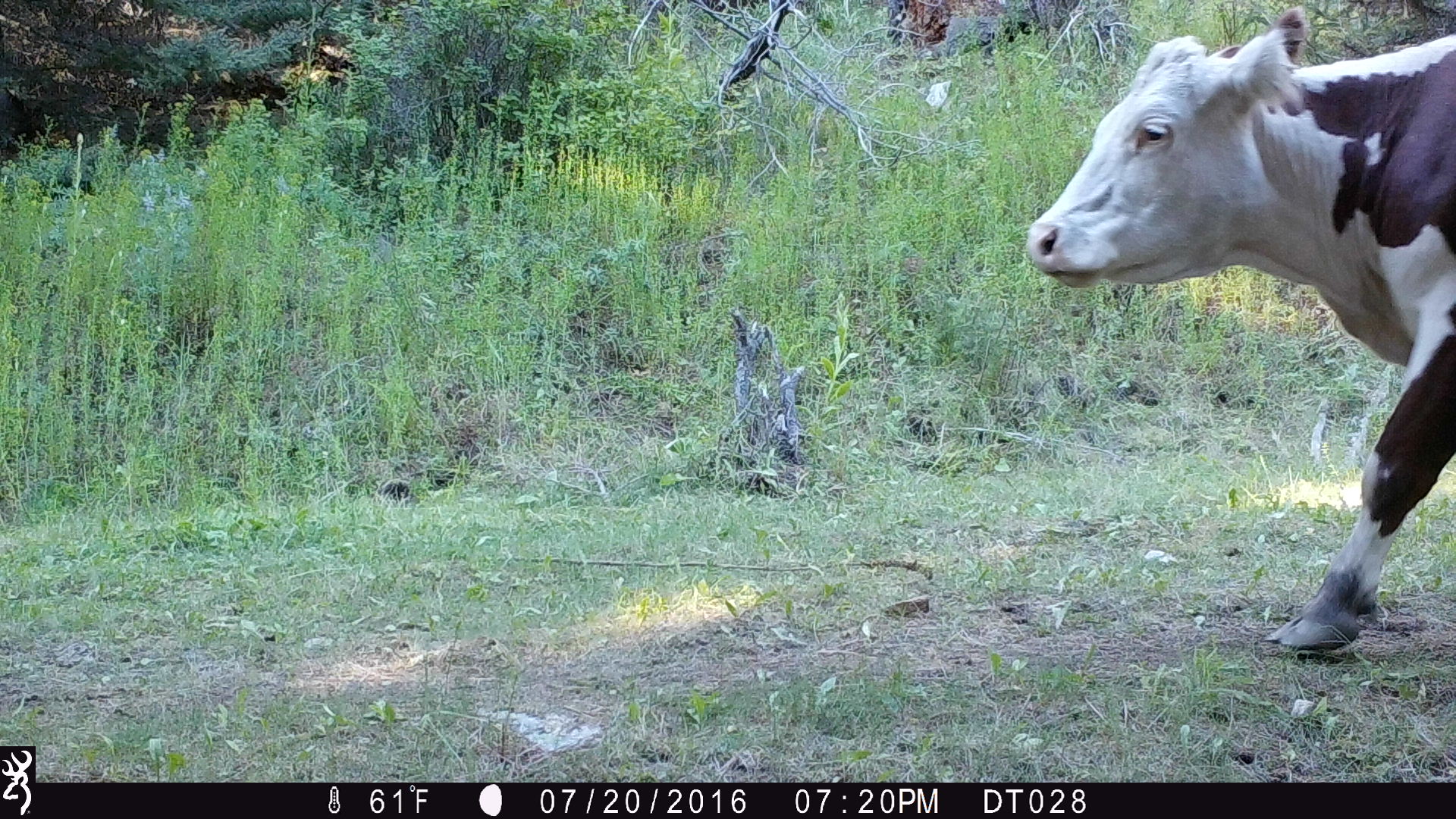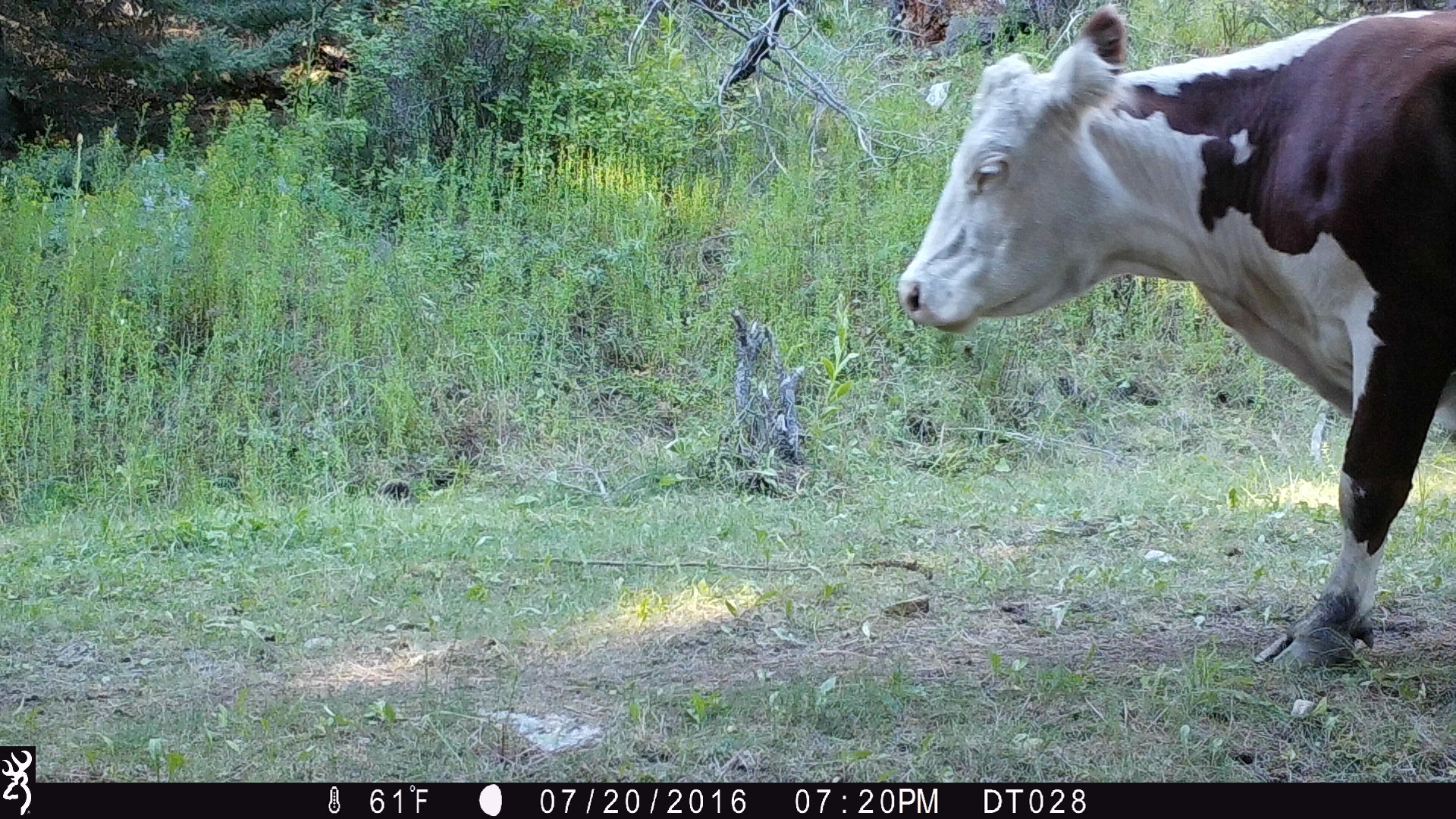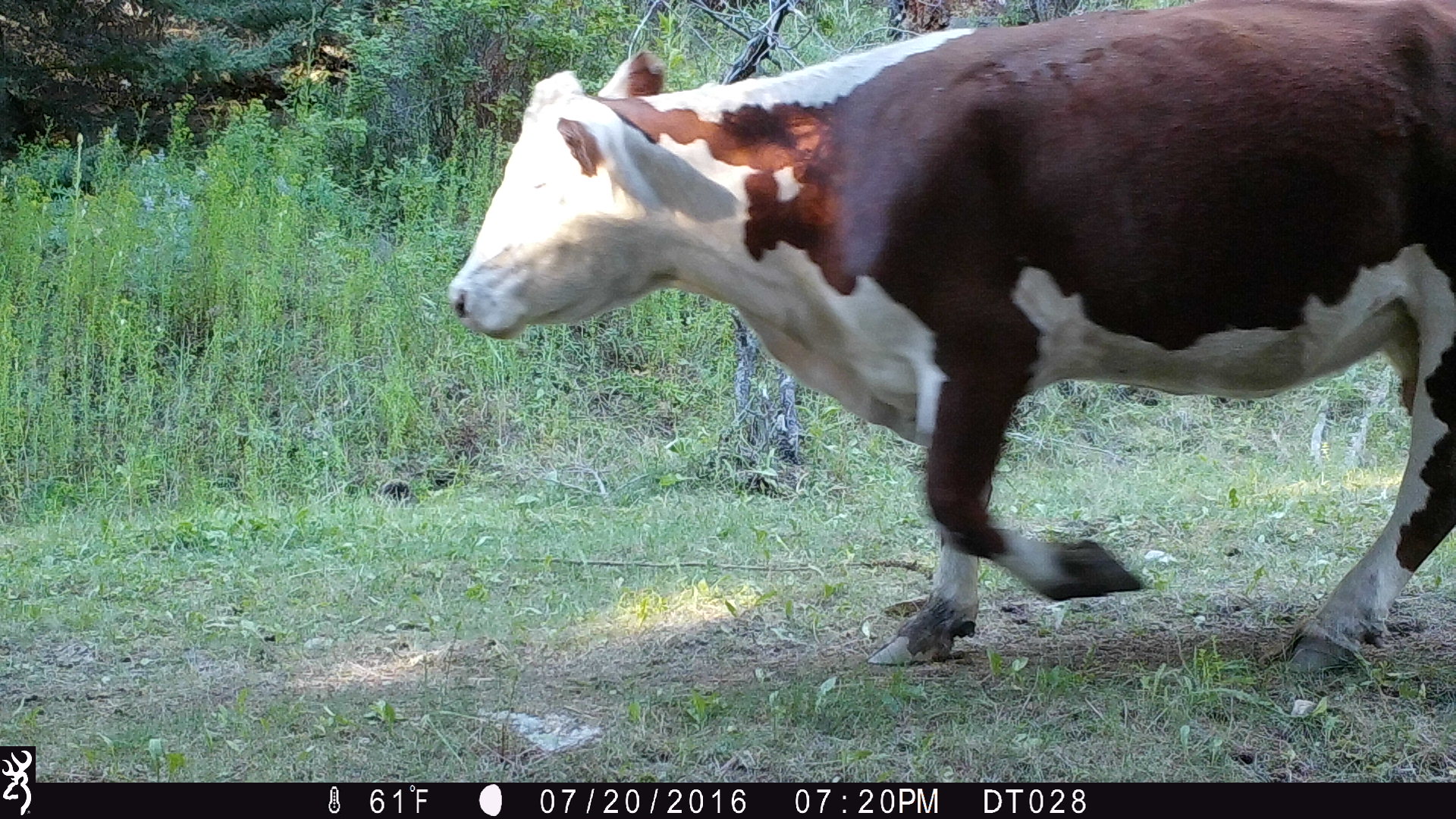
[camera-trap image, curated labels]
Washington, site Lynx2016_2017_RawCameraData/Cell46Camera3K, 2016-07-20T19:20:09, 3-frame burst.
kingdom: Animalia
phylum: Chordata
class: Mammalia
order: Artiodactyla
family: Bovidae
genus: Bos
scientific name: Bos taurus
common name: domestic cattle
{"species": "domestic cattle (Bos taurus)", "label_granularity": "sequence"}